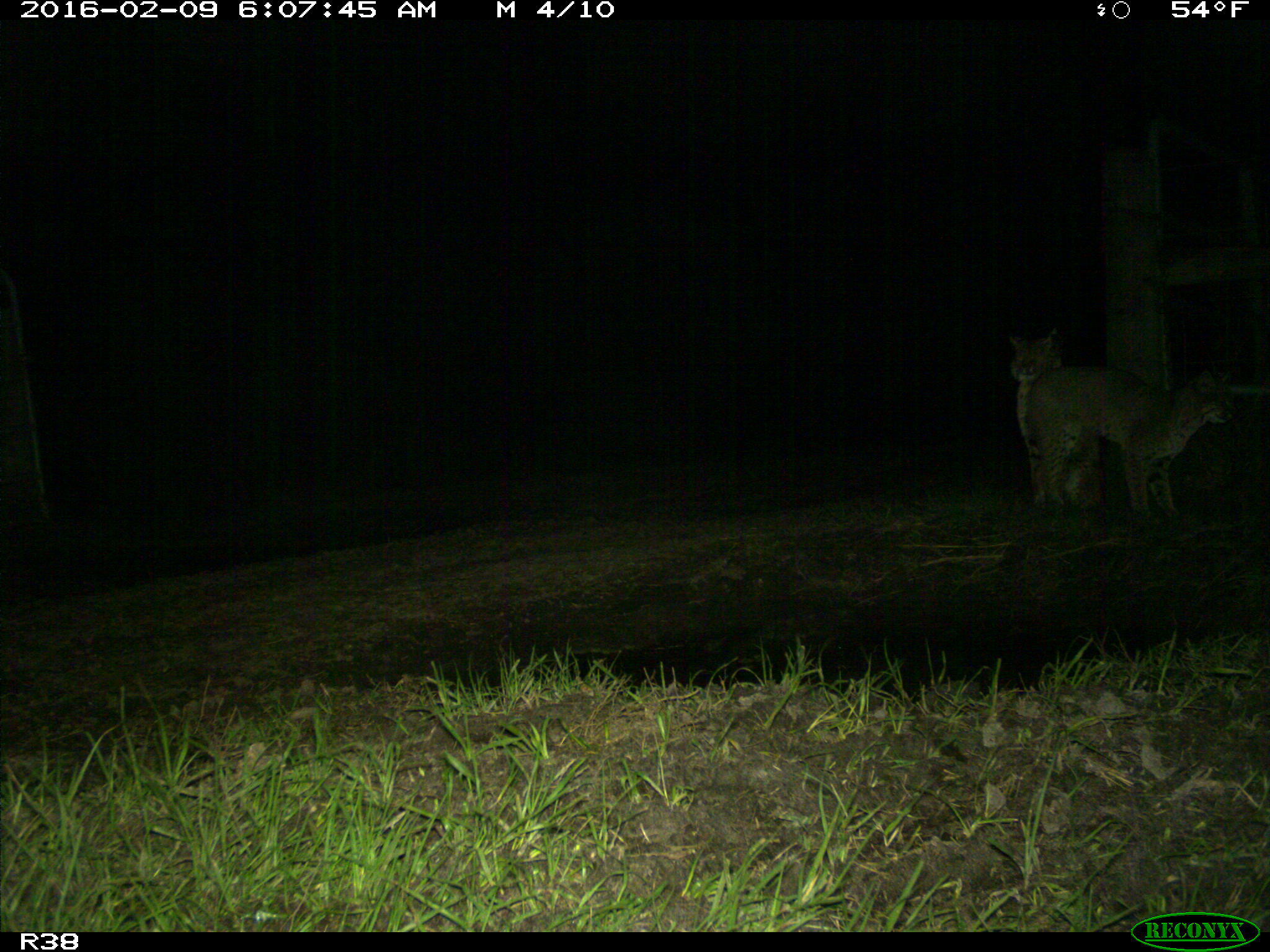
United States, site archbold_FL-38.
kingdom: Animalia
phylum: Chordata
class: Mammalia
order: Carnivora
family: Felidae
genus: Lynx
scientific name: Lynx rufus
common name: bobcat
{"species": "Lynx rufus (bobcat)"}